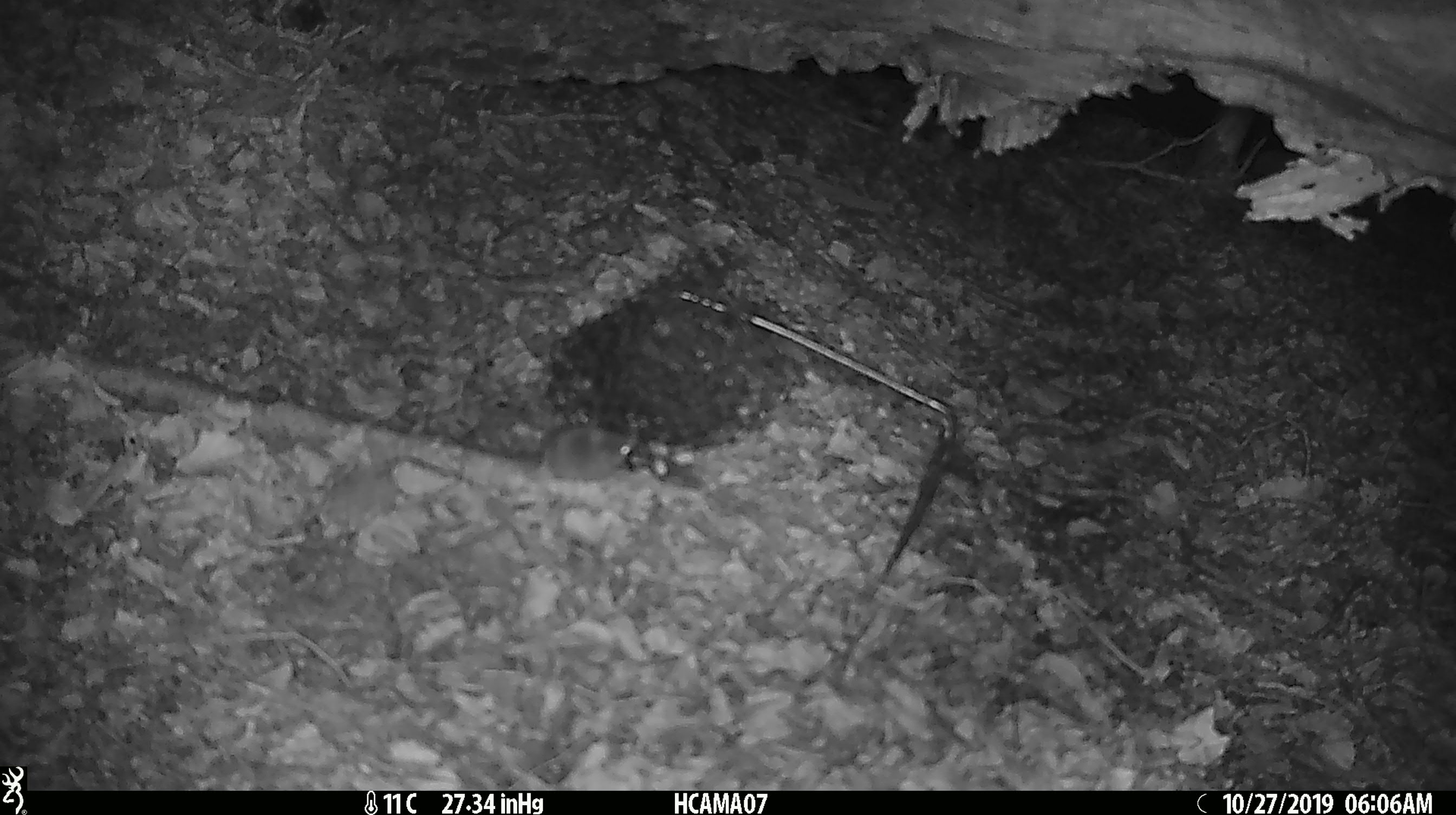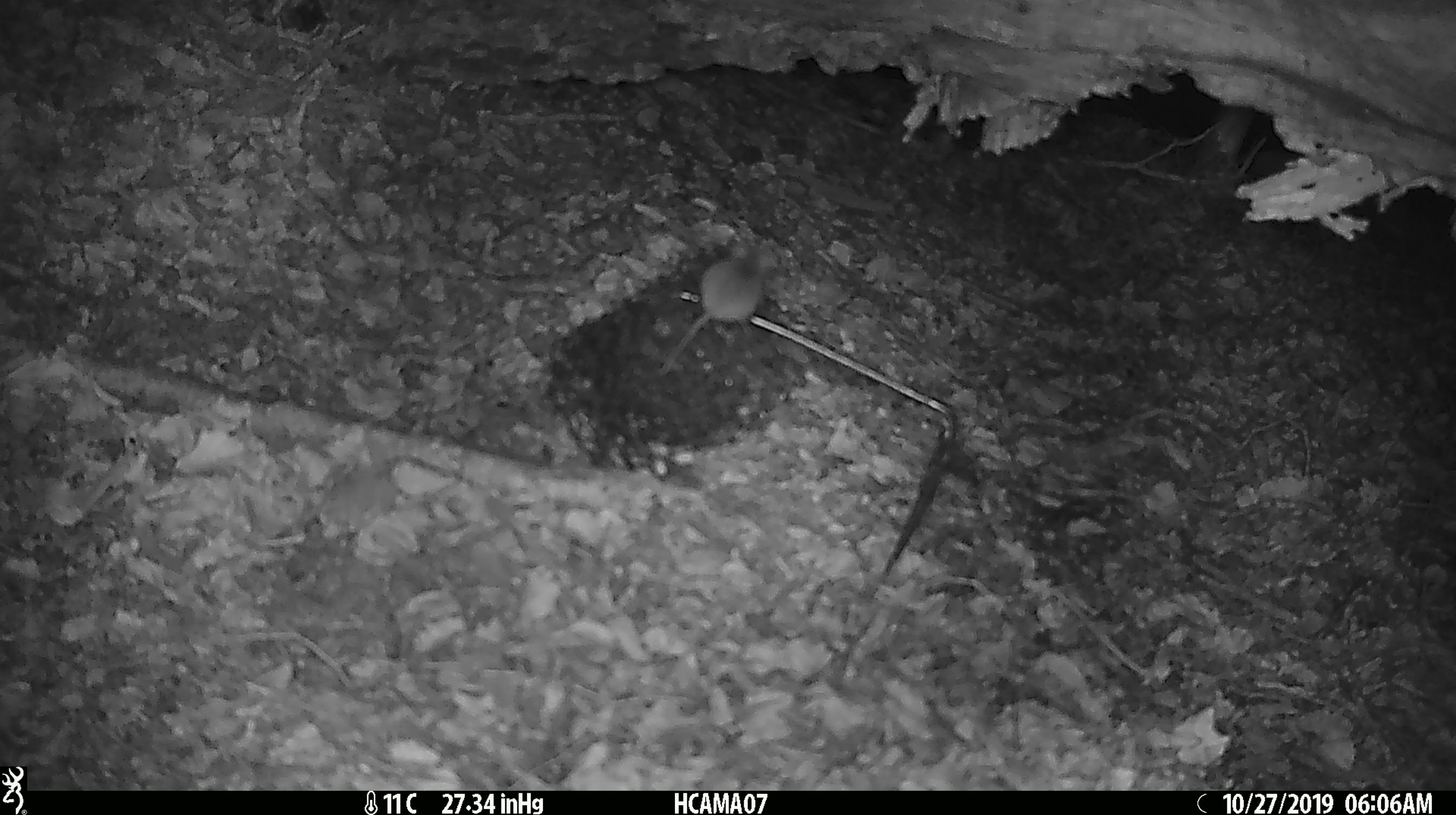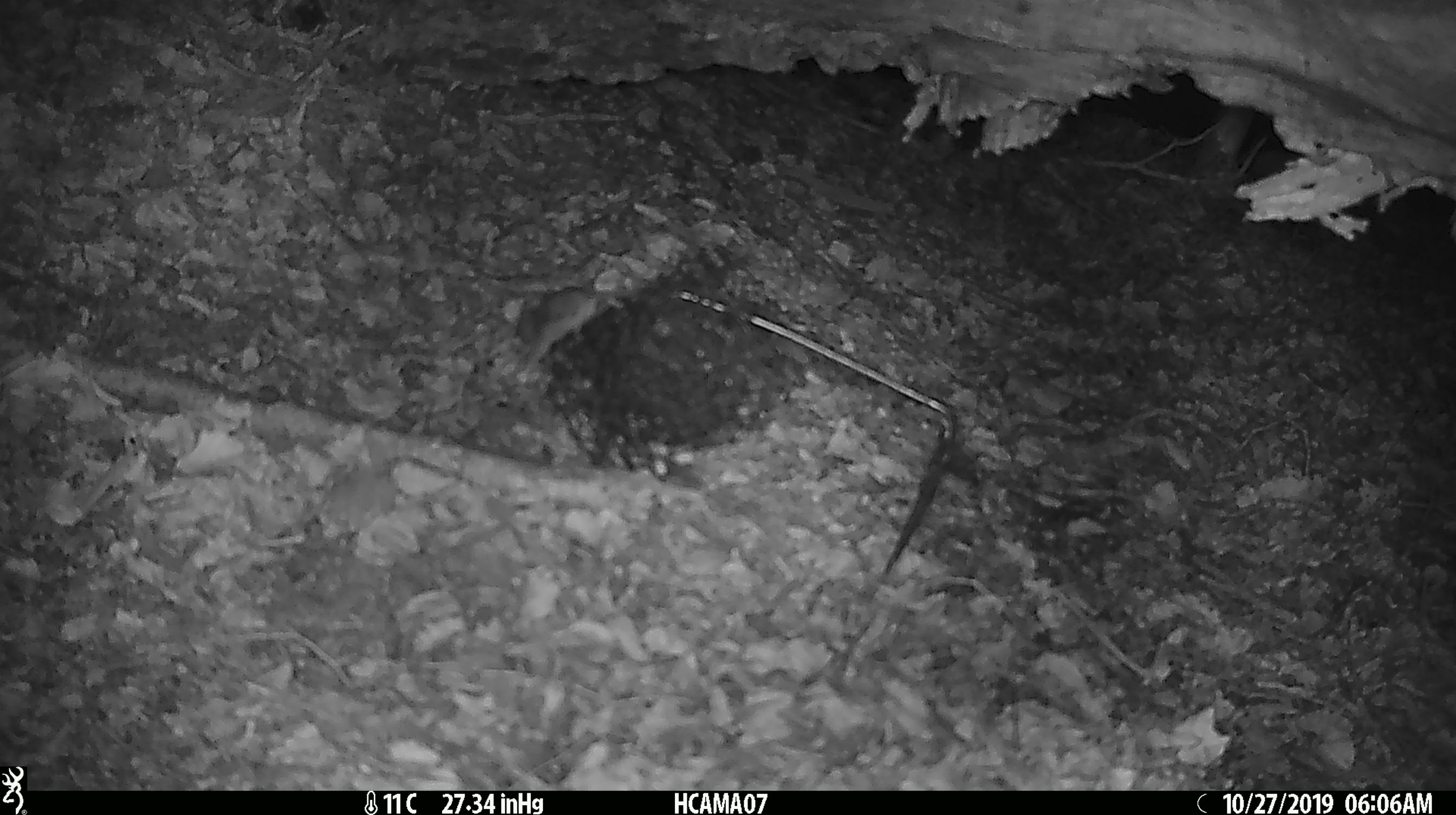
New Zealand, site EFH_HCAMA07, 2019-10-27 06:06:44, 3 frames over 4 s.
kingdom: Animalia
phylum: Chordata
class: Mammalia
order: Rodentia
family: Muridae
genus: Mus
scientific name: Mus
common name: mouse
Mouse (Mus).